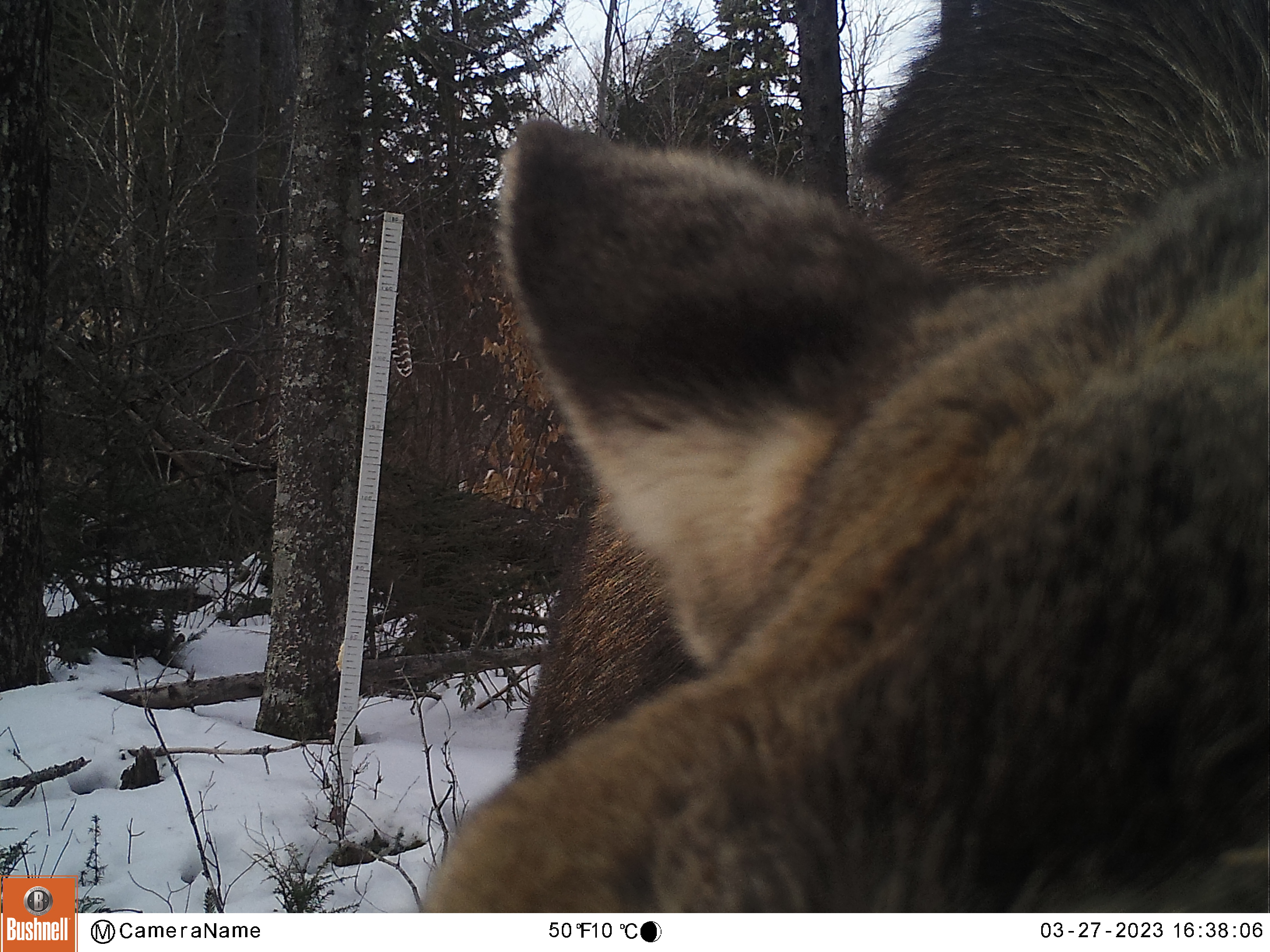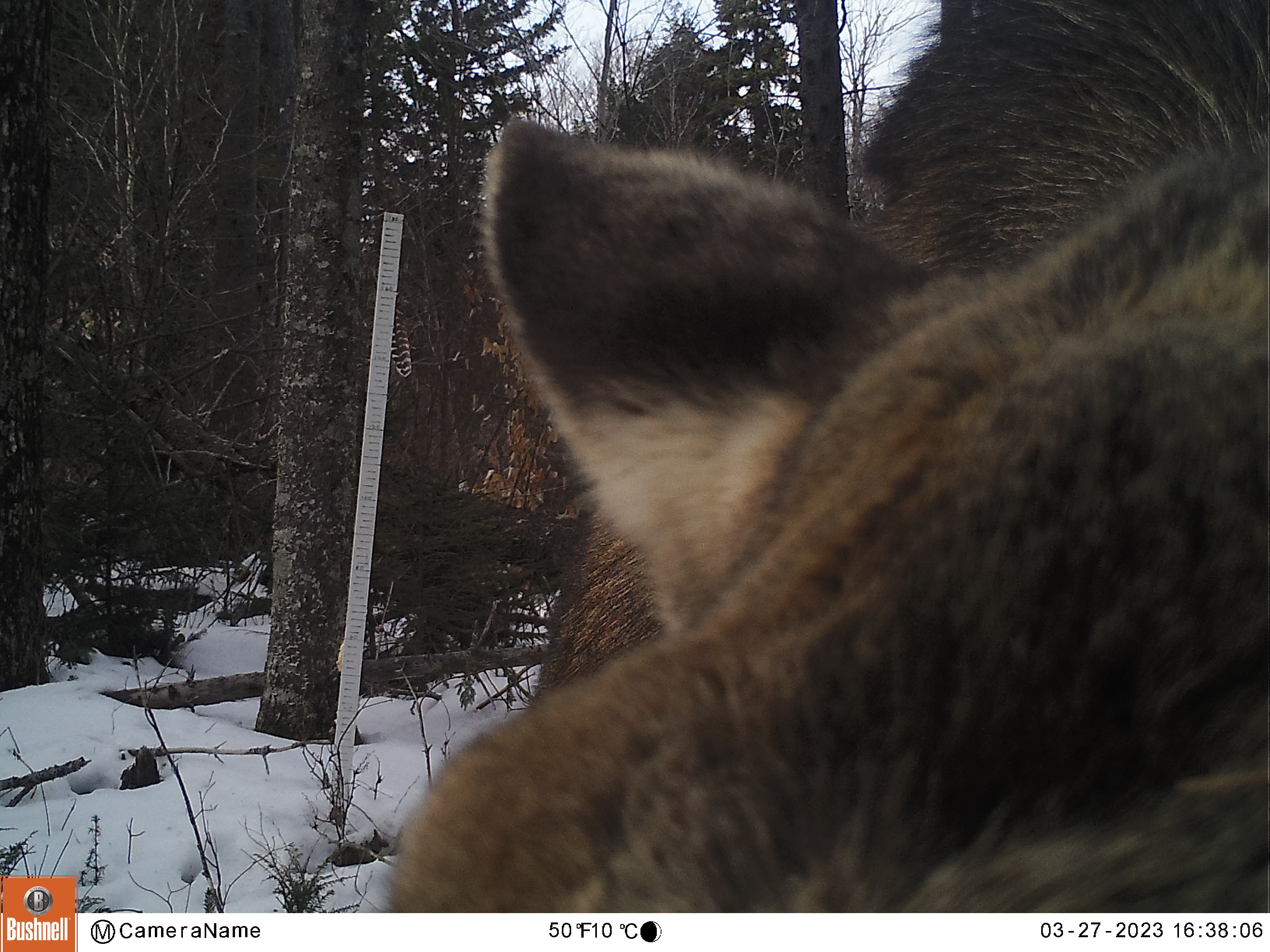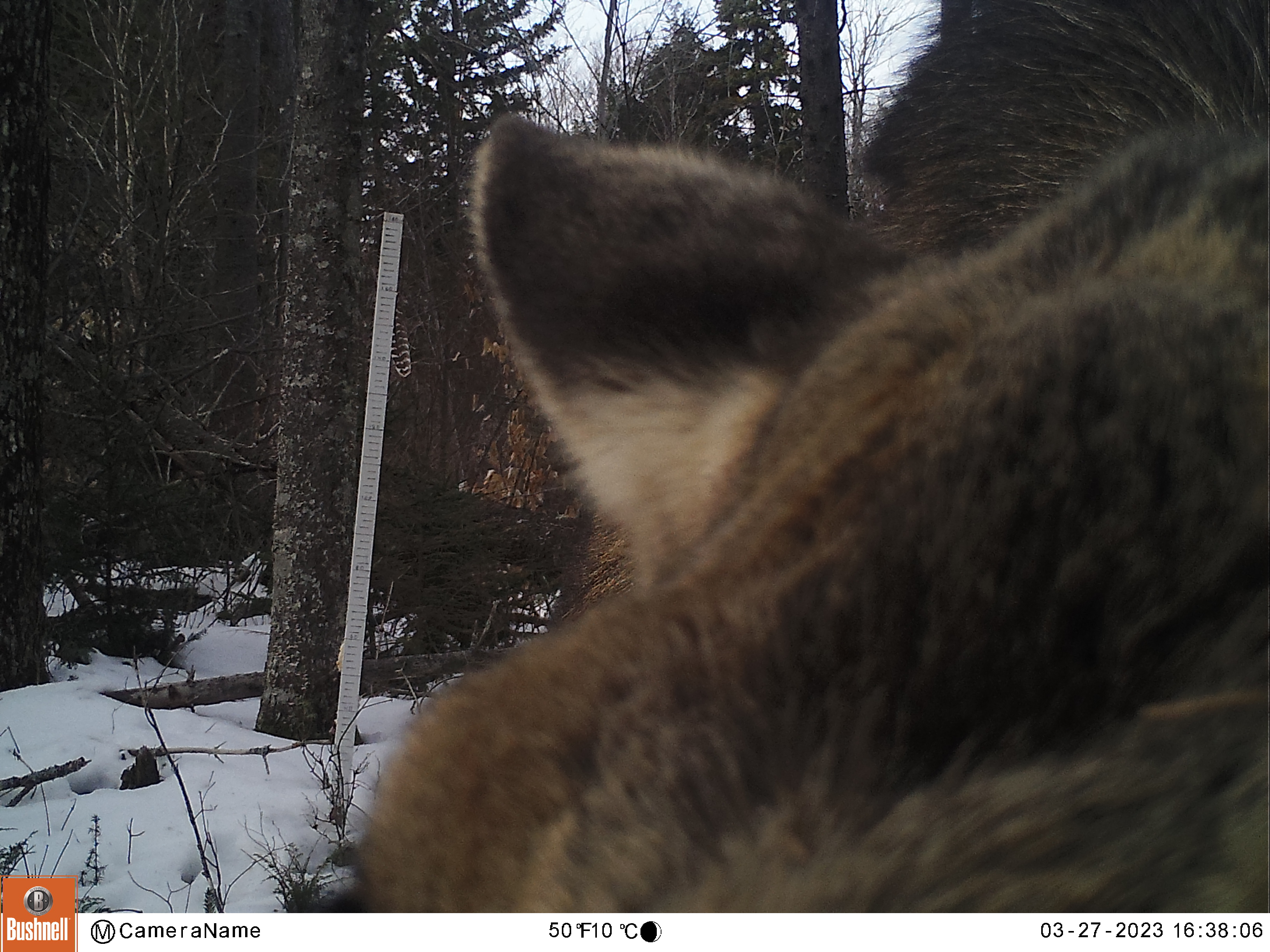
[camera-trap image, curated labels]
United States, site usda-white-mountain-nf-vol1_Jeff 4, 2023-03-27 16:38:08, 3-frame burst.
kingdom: Animalia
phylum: Chordata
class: Mammalia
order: Artiodactyla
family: Cervidae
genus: Alces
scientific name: Alces alces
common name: moose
Moose (Alces alces).